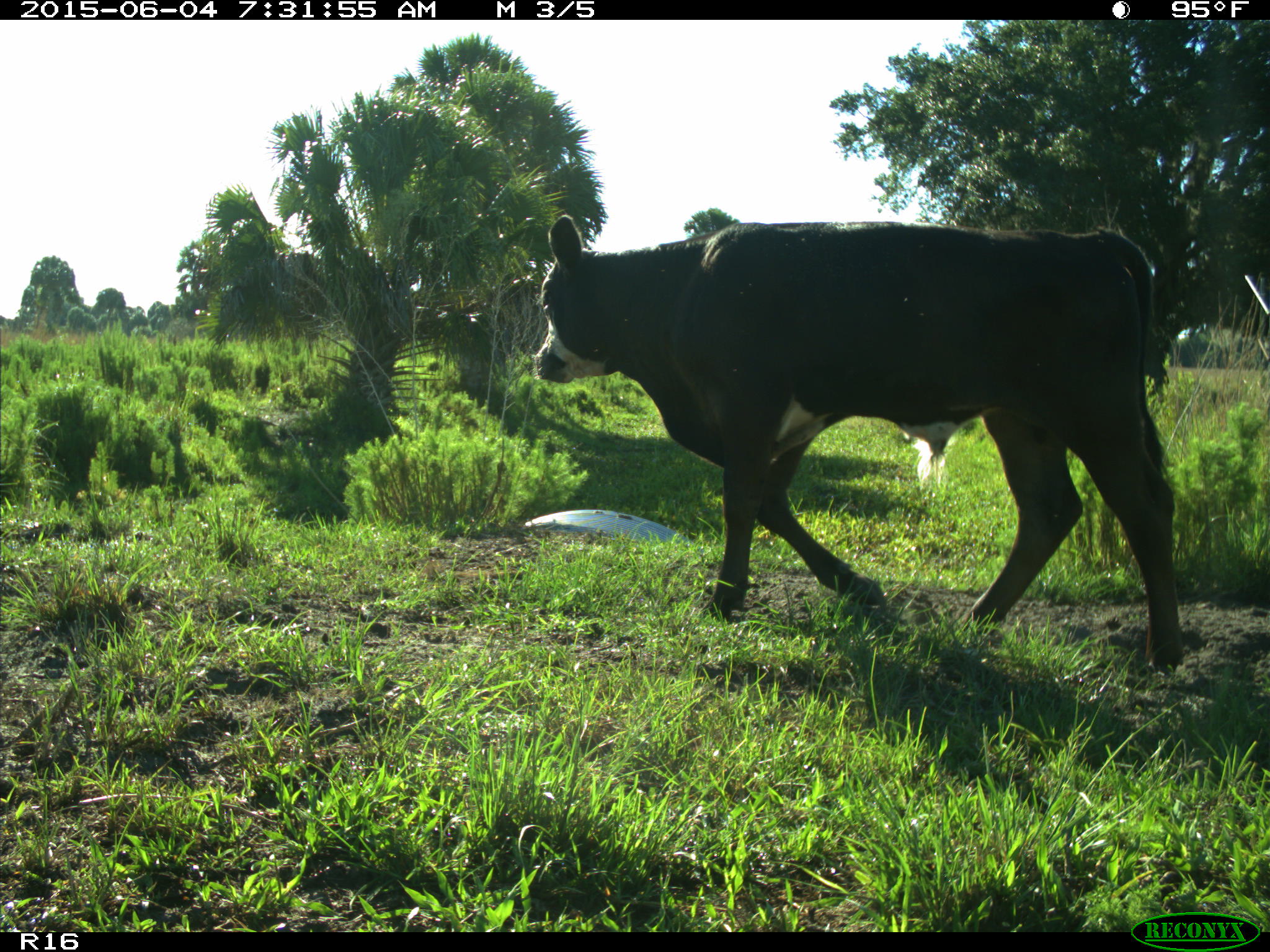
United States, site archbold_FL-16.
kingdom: Animalia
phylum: Chordata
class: Mammalia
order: Artiodactyla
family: Bovidae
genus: Bos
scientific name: Bos taurus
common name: domestic cow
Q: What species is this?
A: Bos taurus (domestic cow).